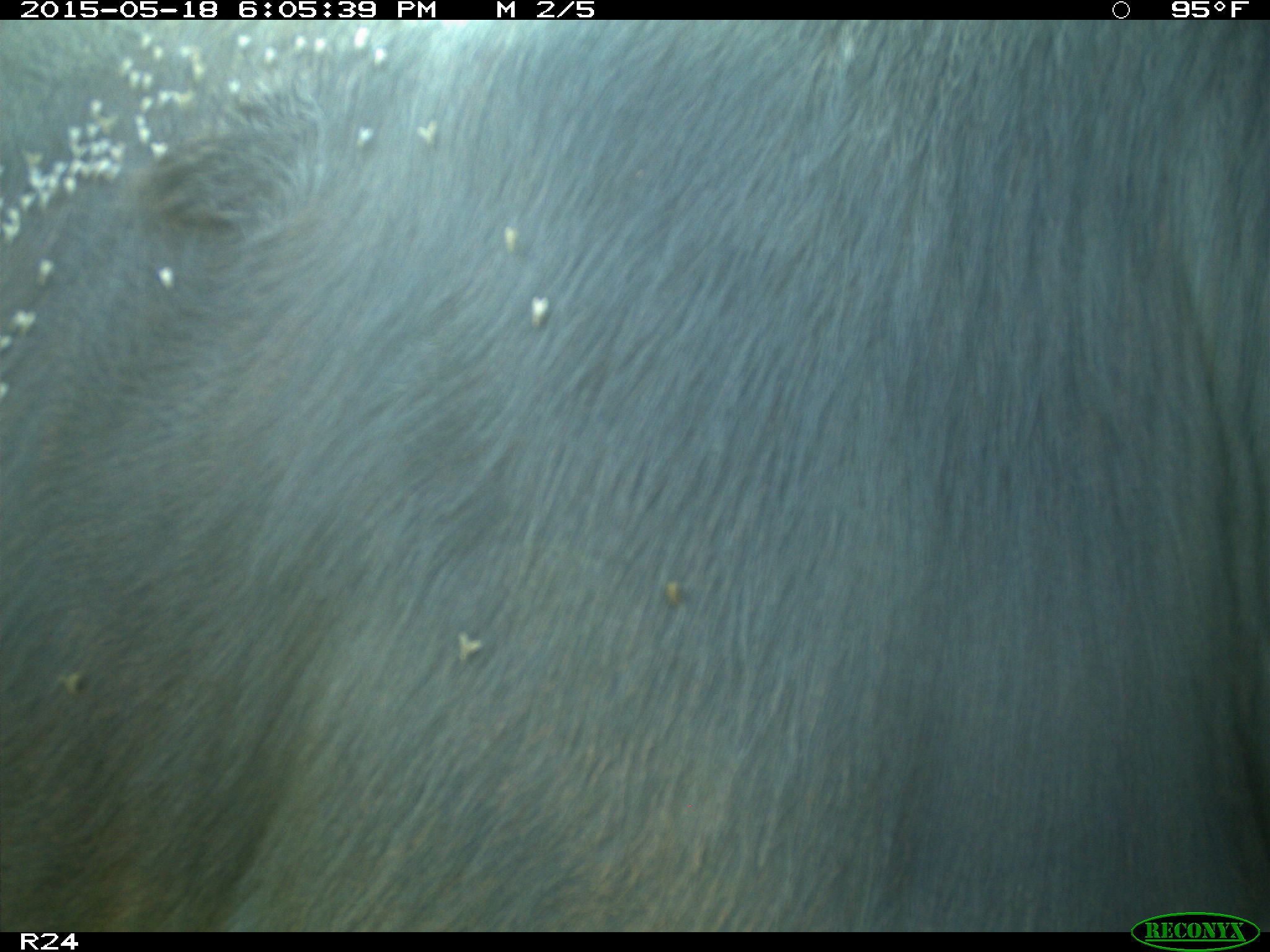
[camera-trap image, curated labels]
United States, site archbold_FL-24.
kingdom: Animalia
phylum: Chordata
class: Mammalia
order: Artiodactyla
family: Bovidae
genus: Bos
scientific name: Bos taurus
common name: domestic cow